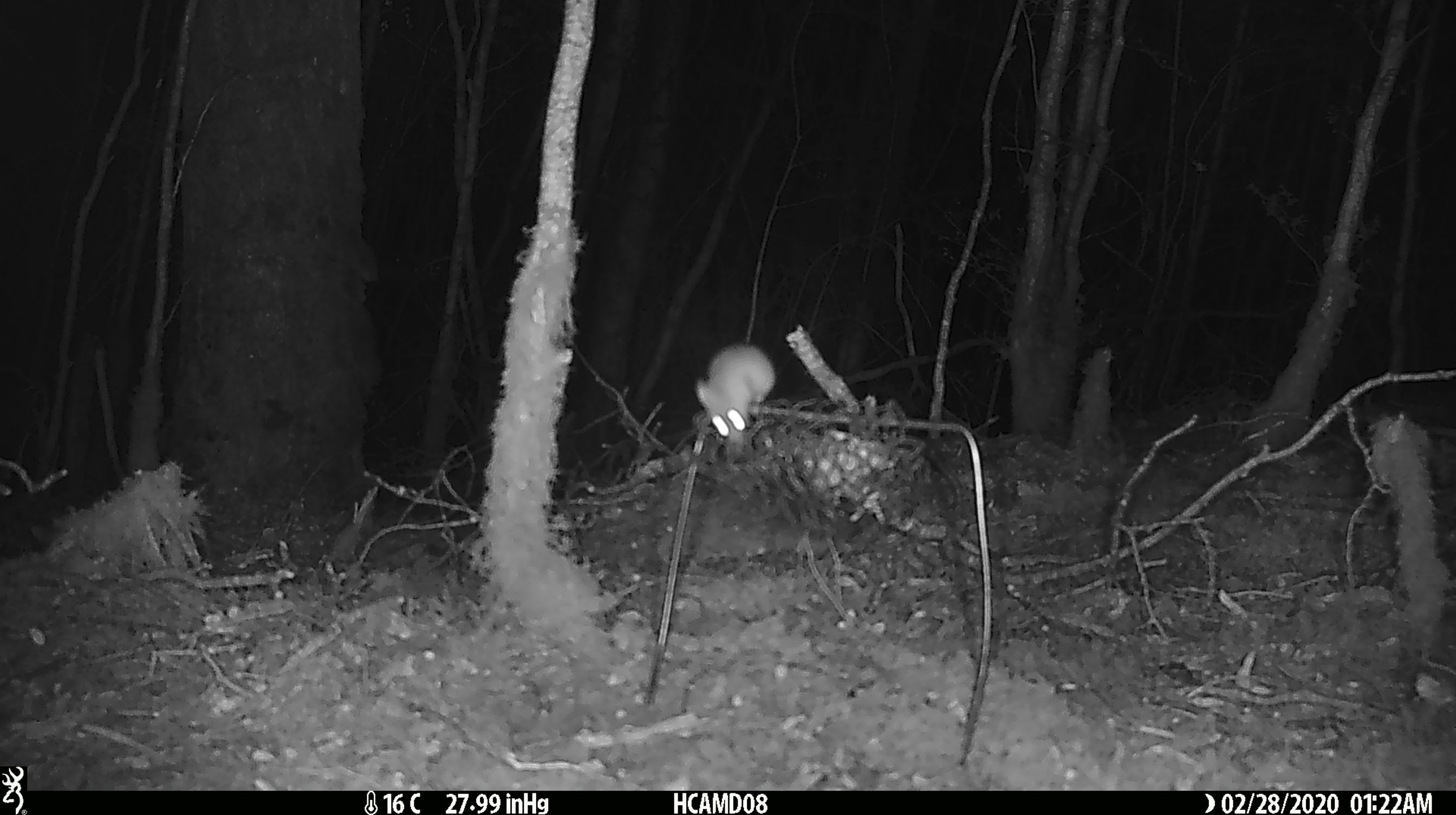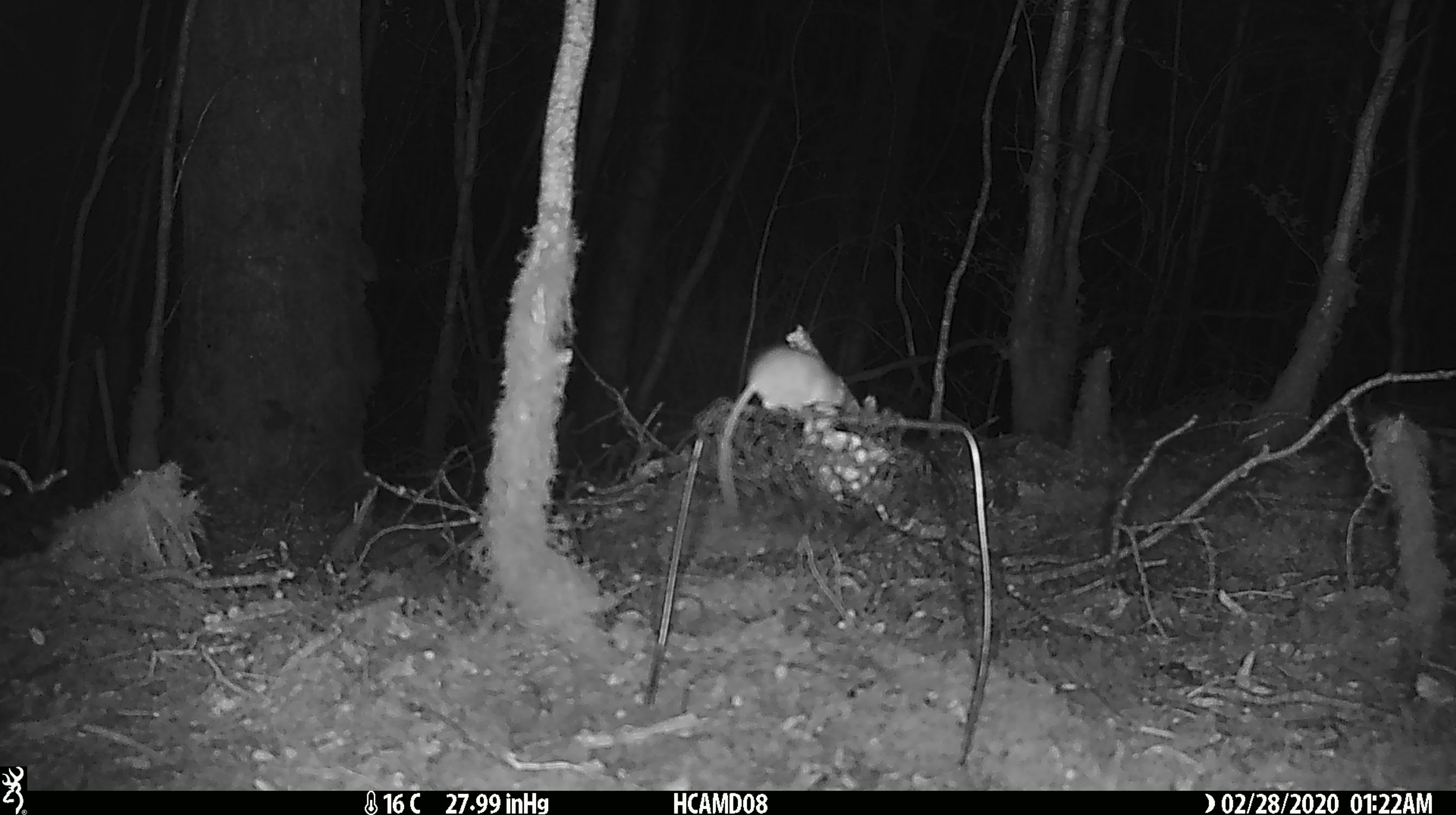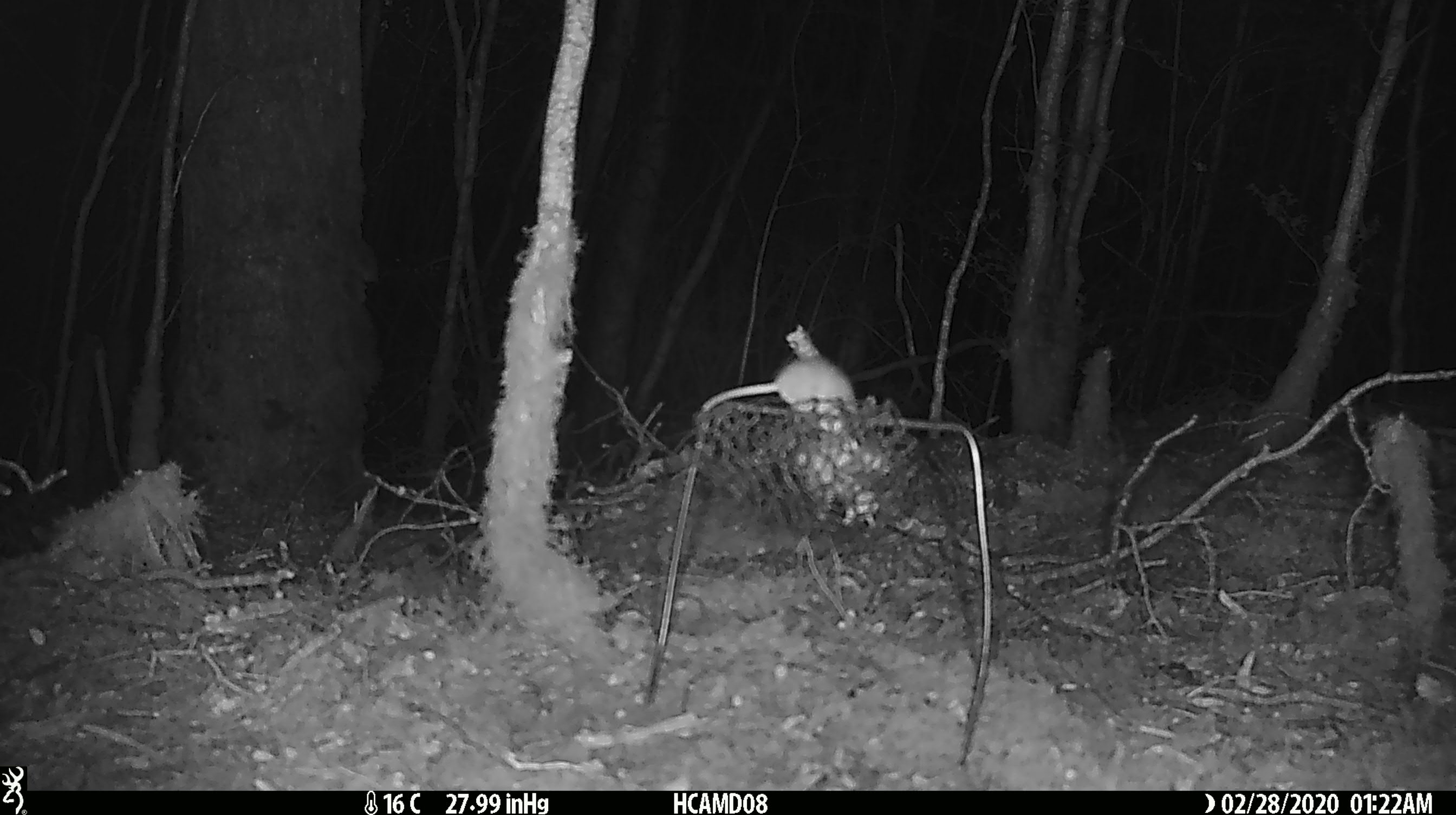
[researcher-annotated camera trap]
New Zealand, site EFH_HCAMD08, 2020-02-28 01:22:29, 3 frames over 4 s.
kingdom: Animalia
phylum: Chordata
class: Mammalia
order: Rodentia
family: Muridae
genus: Mus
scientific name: Mus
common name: mouse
Mouse (Mus).